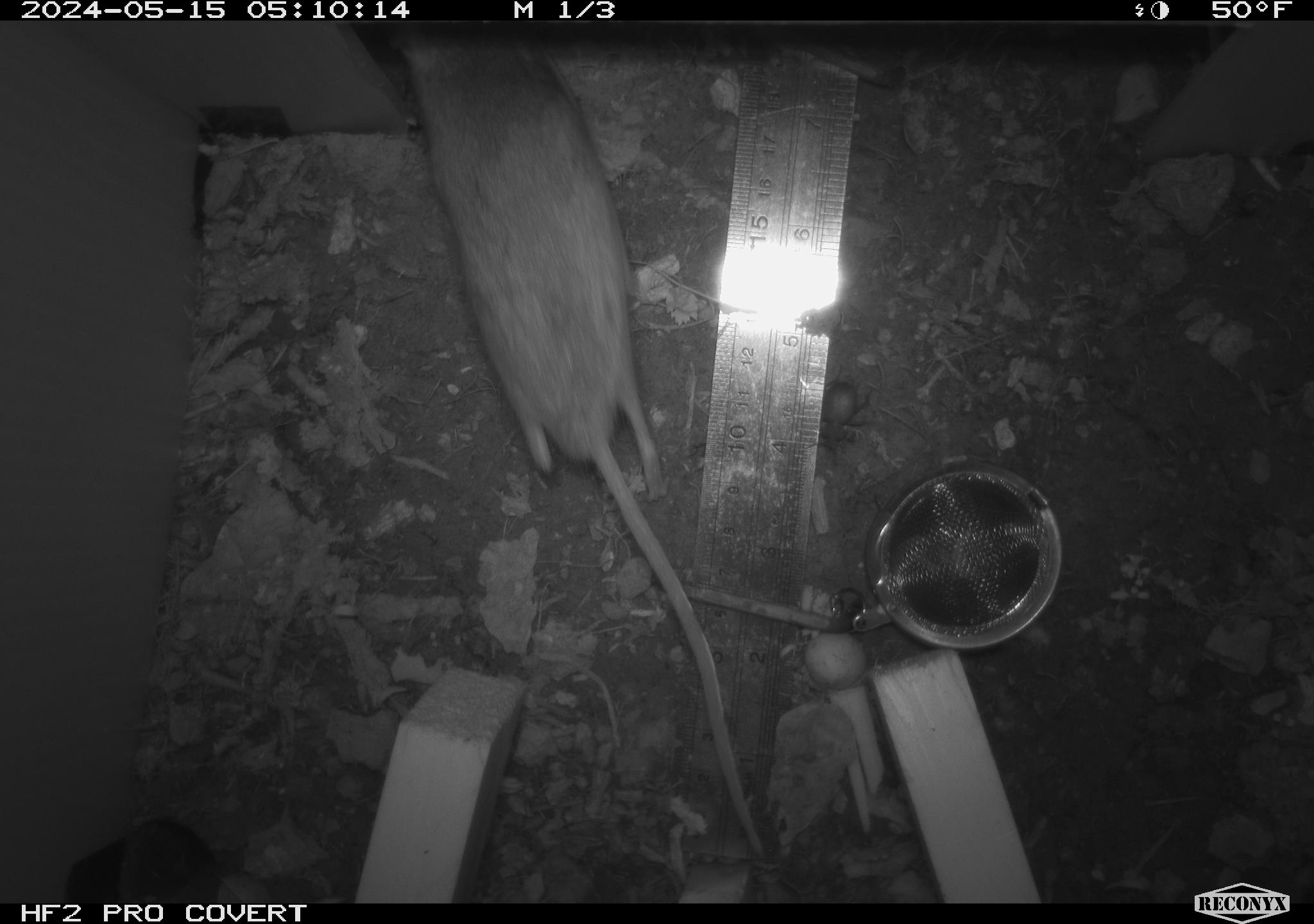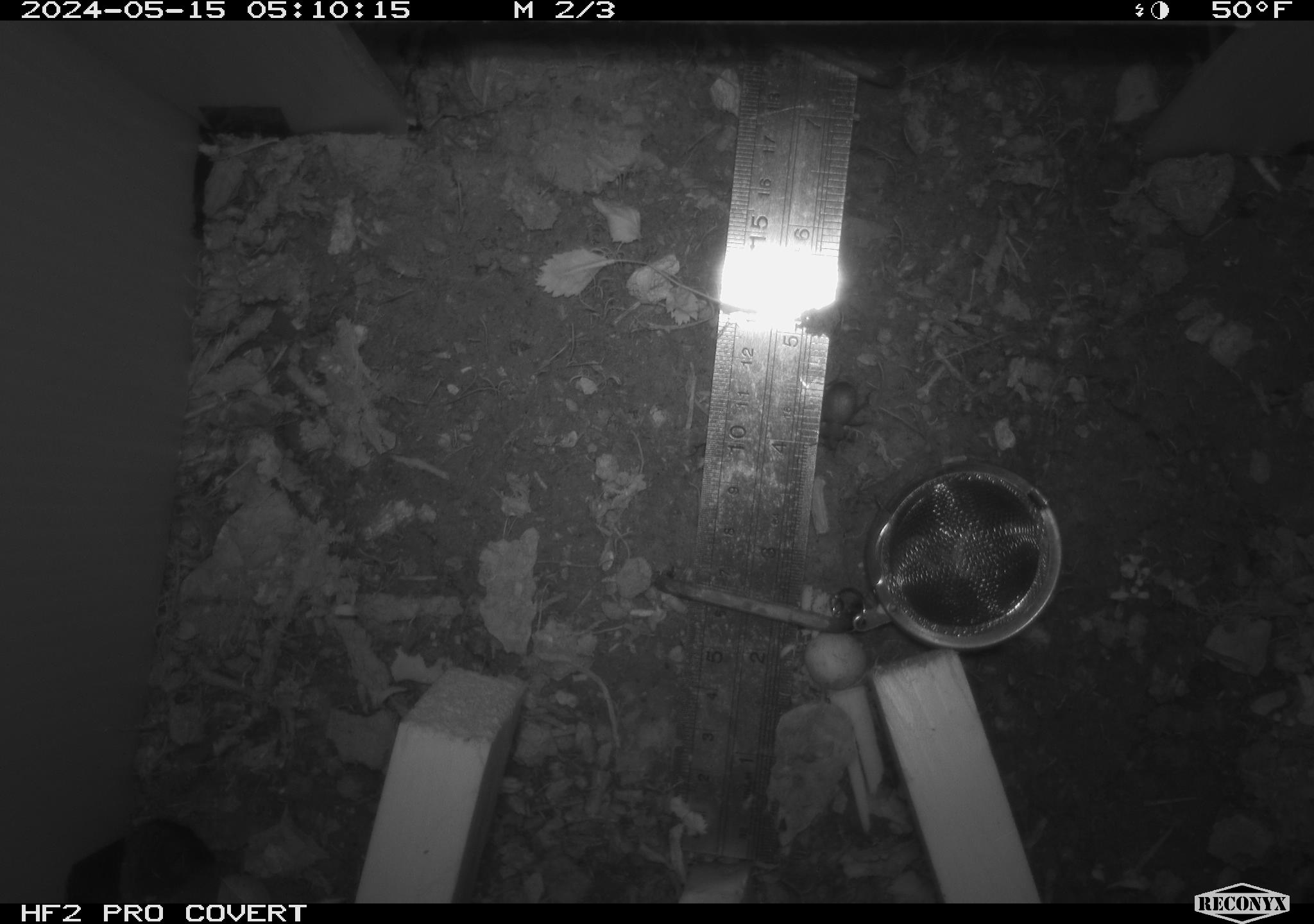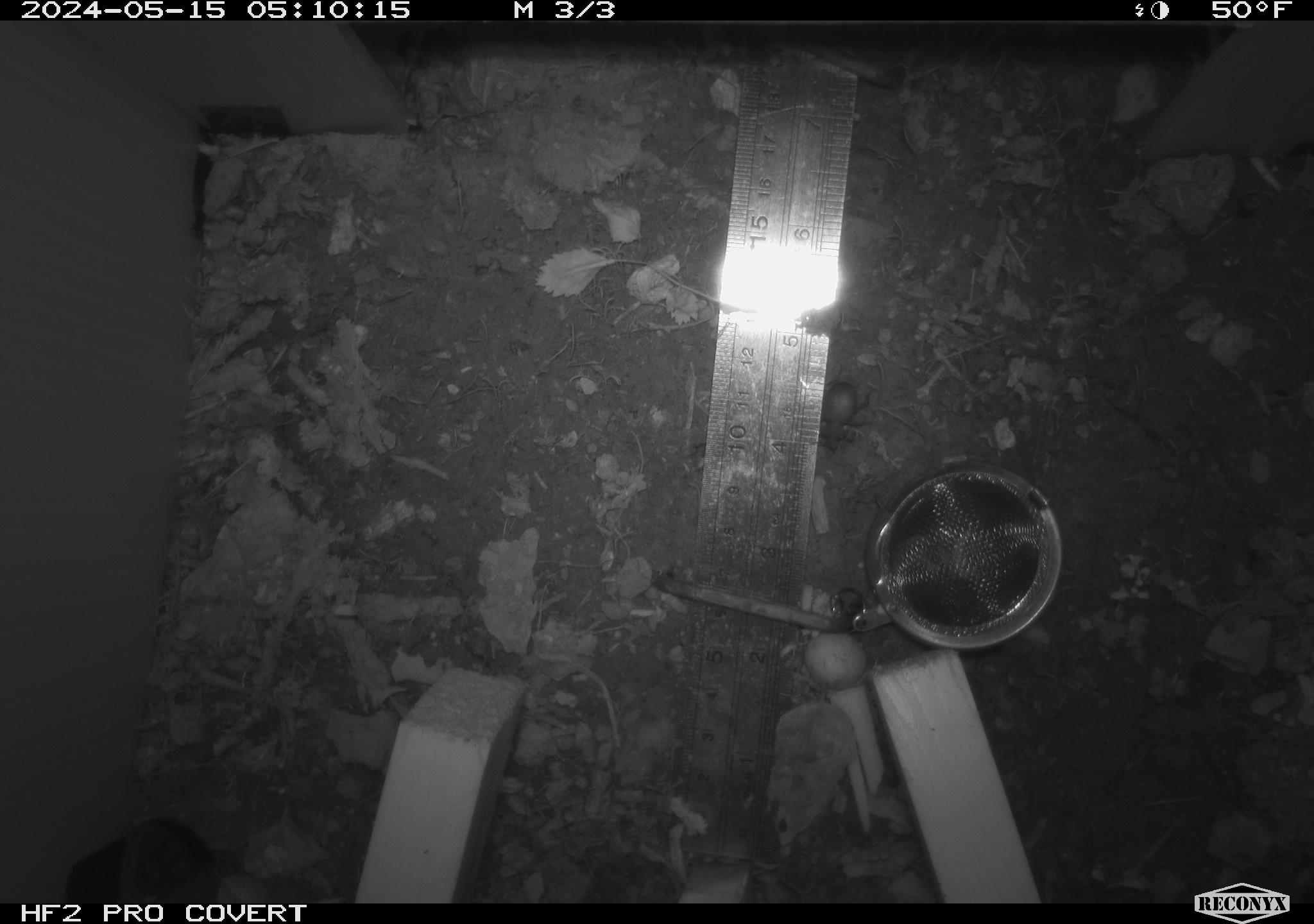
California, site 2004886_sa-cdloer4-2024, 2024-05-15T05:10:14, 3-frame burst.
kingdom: Animalia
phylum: Chordata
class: Mammalia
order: Rodentia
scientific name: Rodentia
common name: rodent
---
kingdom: Animalia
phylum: Arthropoda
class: Insecta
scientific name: Insecta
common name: insect